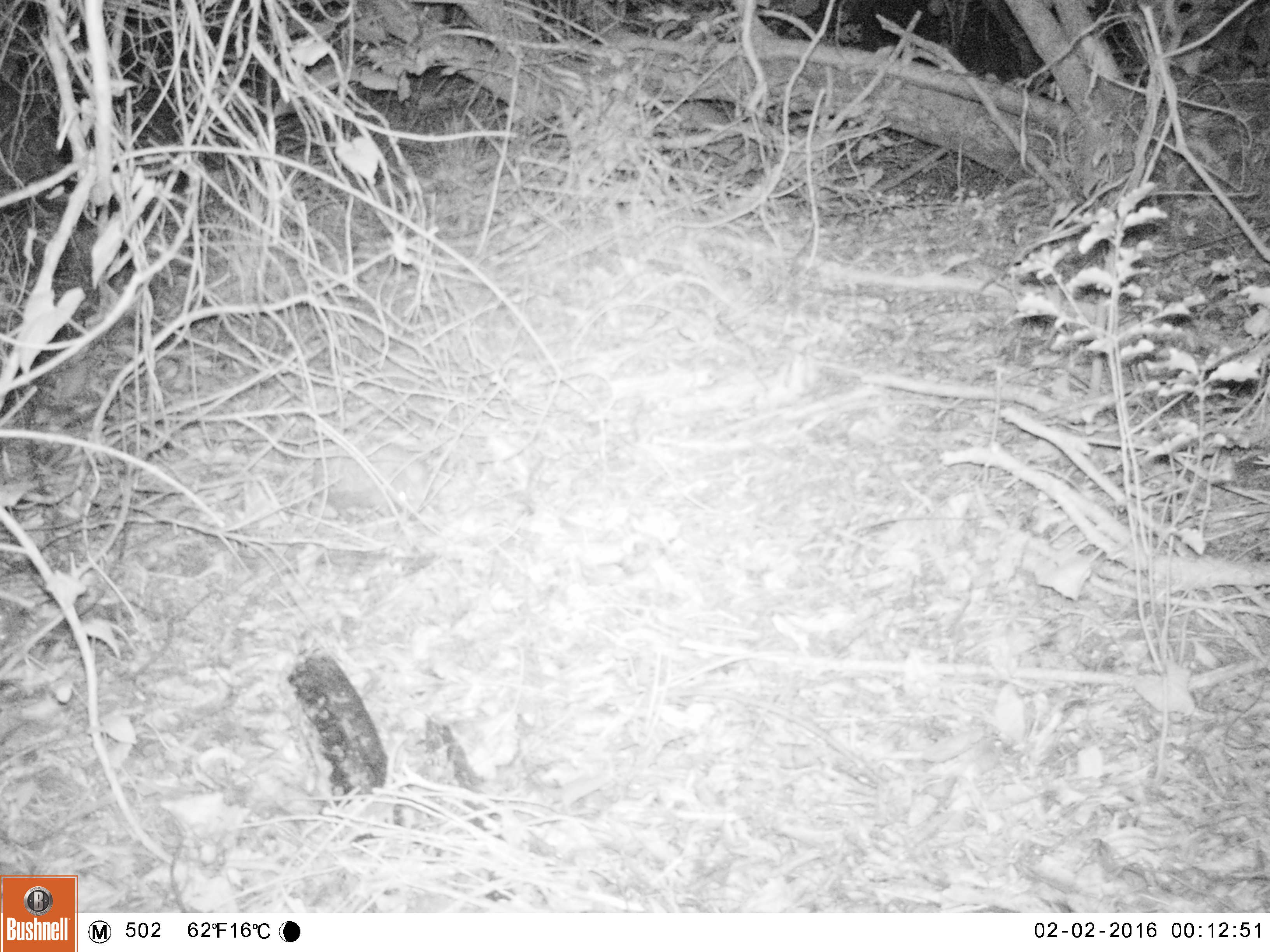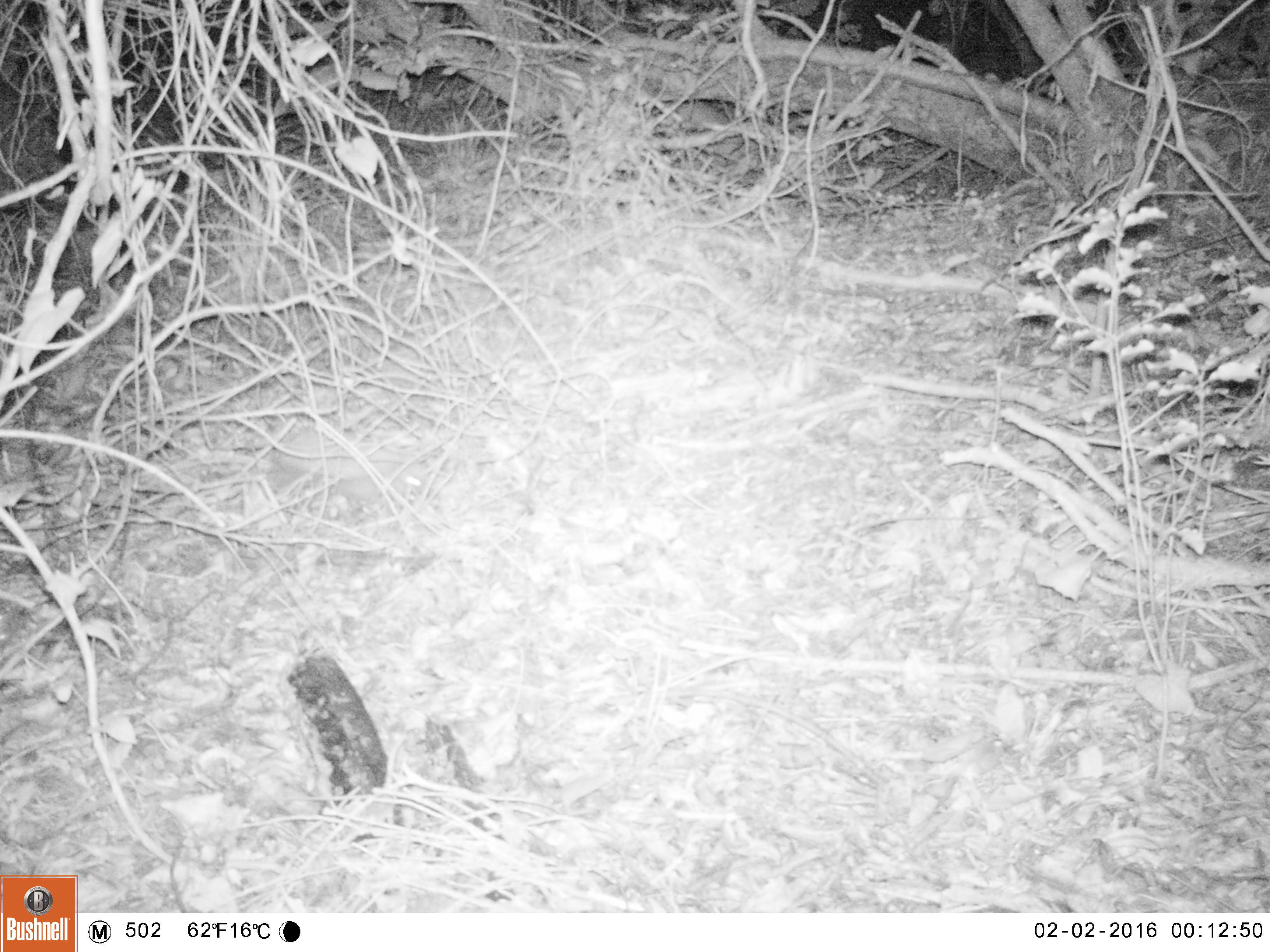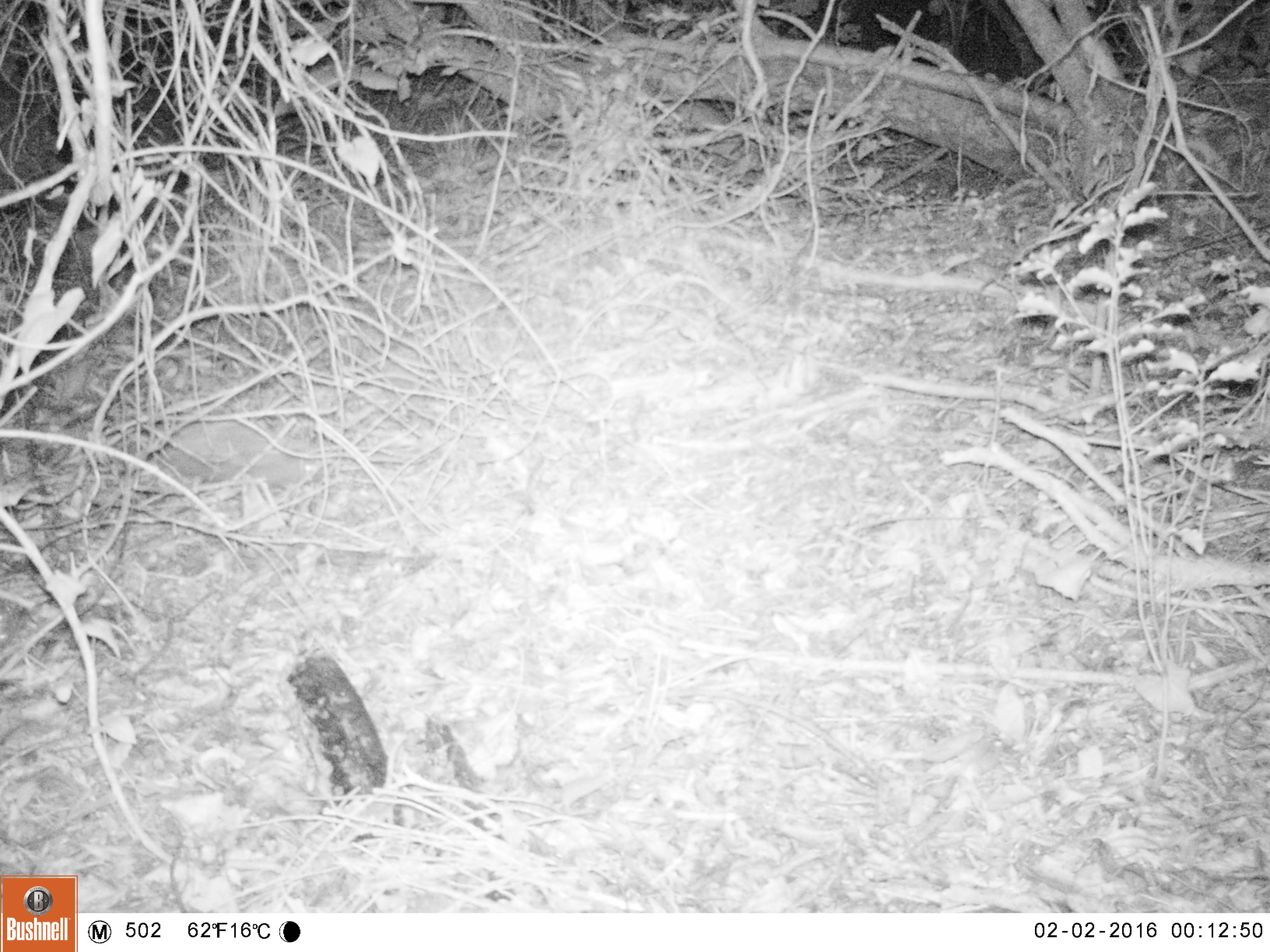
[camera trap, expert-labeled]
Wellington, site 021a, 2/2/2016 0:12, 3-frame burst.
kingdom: Animalia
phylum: Chordata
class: Mammalia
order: Eulipotyphla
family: Erinaceidae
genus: Erinaceus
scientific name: Erinaceus europaeus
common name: hedgehog